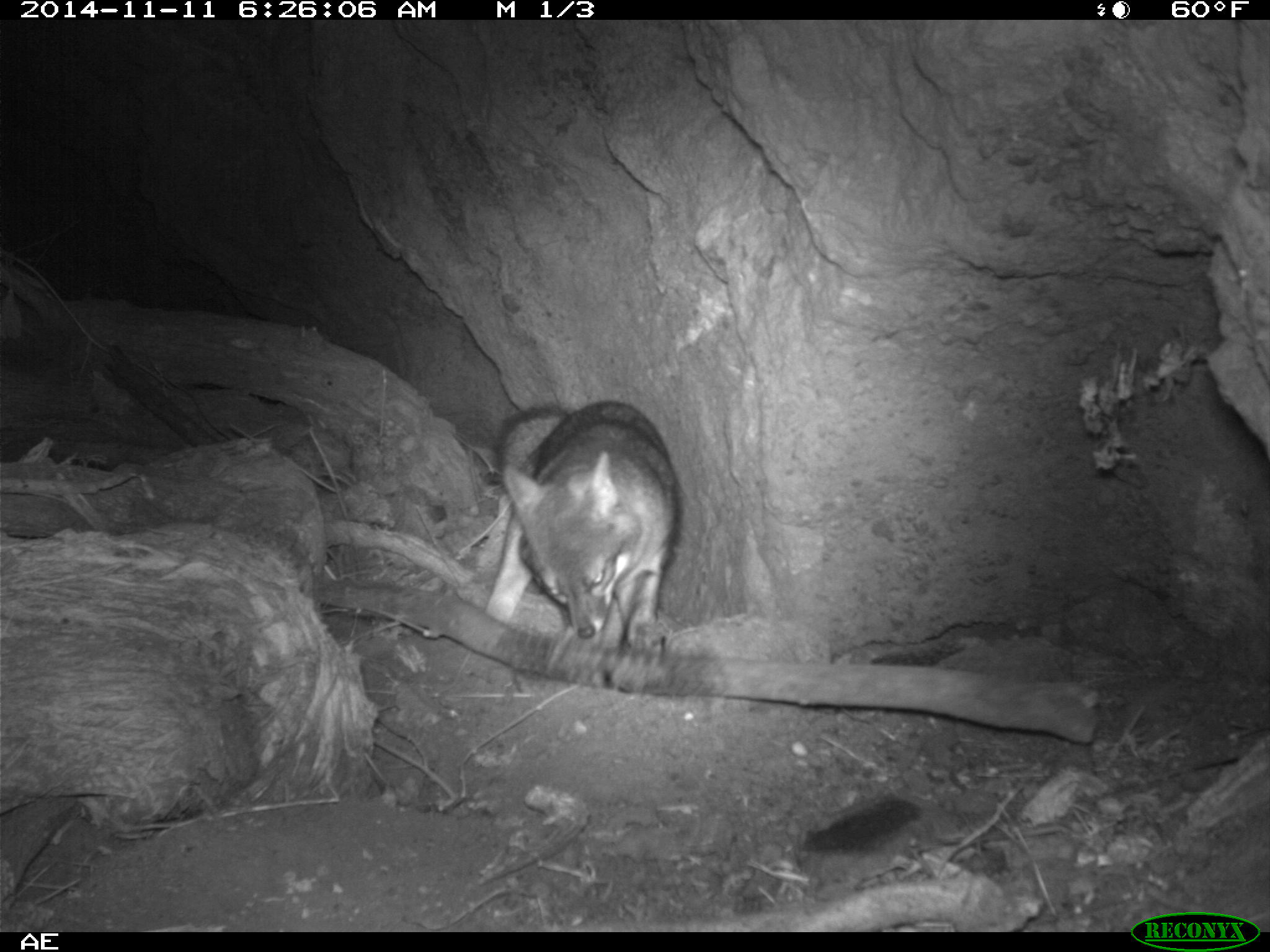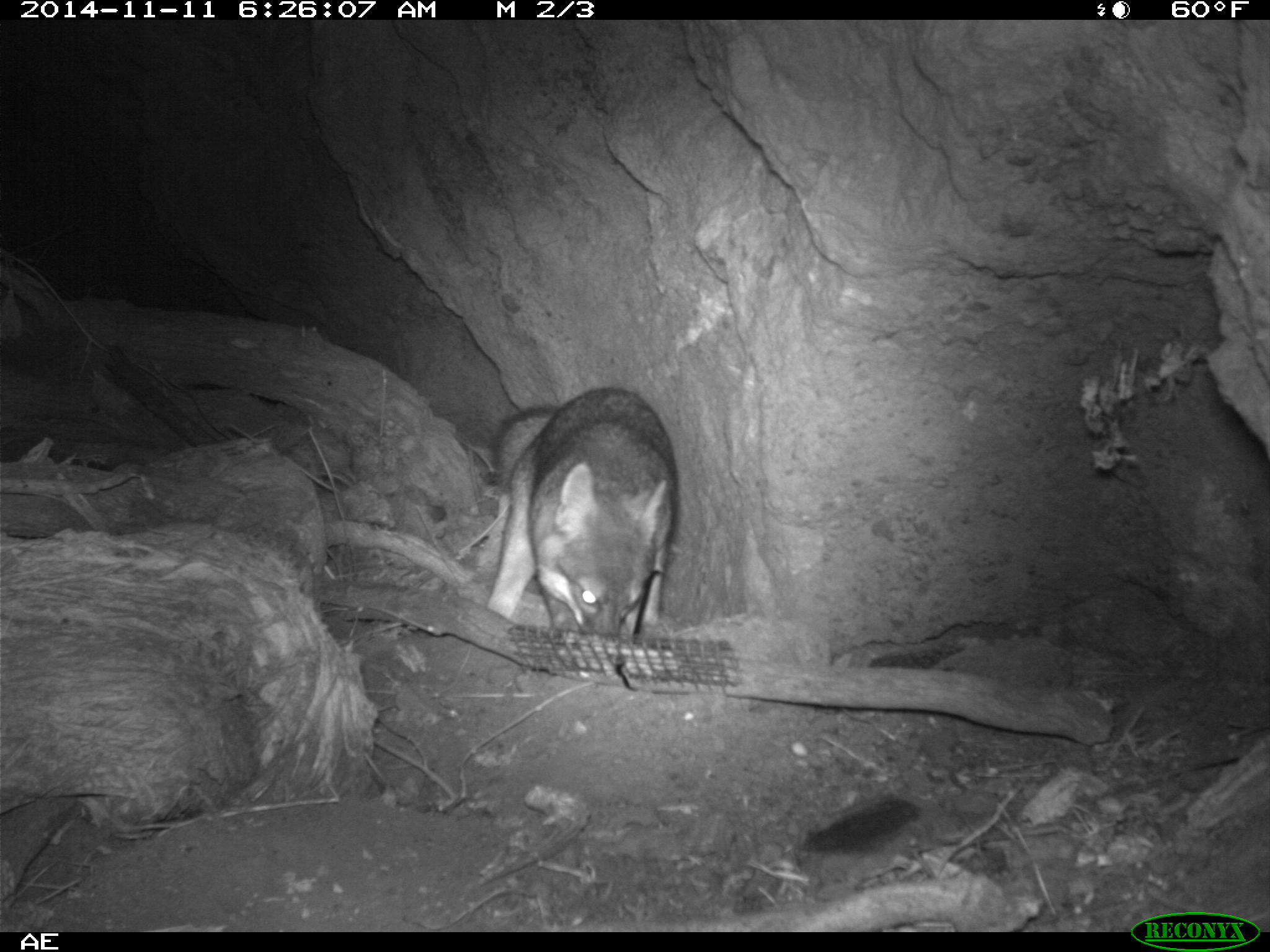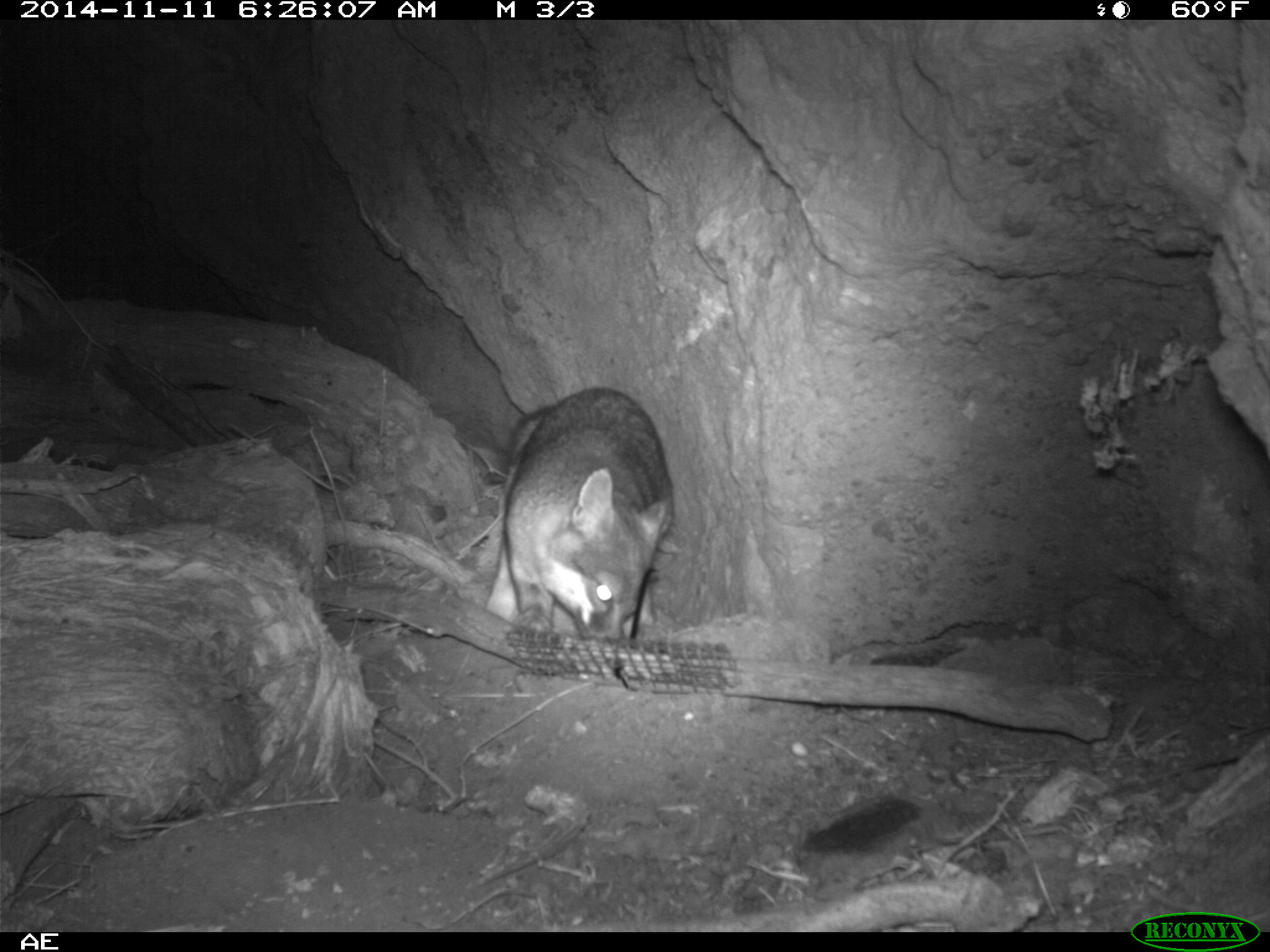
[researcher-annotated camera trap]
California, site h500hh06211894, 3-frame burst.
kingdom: Animalia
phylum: Chordata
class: Mammalia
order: Carnivora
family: Canidae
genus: Urocyon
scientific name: Urocyon littoralis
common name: island fox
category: fox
Fox (island fox) (Urocyon littoralis).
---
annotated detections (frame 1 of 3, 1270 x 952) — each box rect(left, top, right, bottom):
fox: rect(486, 399, 681, 651)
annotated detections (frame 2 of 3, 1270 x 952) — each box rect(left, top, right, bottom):
fox: rect(486, 386, 678, 635)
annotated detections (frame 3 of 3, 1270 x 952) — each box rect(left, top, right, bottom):
fox: rect(486, 387, 673, 641)